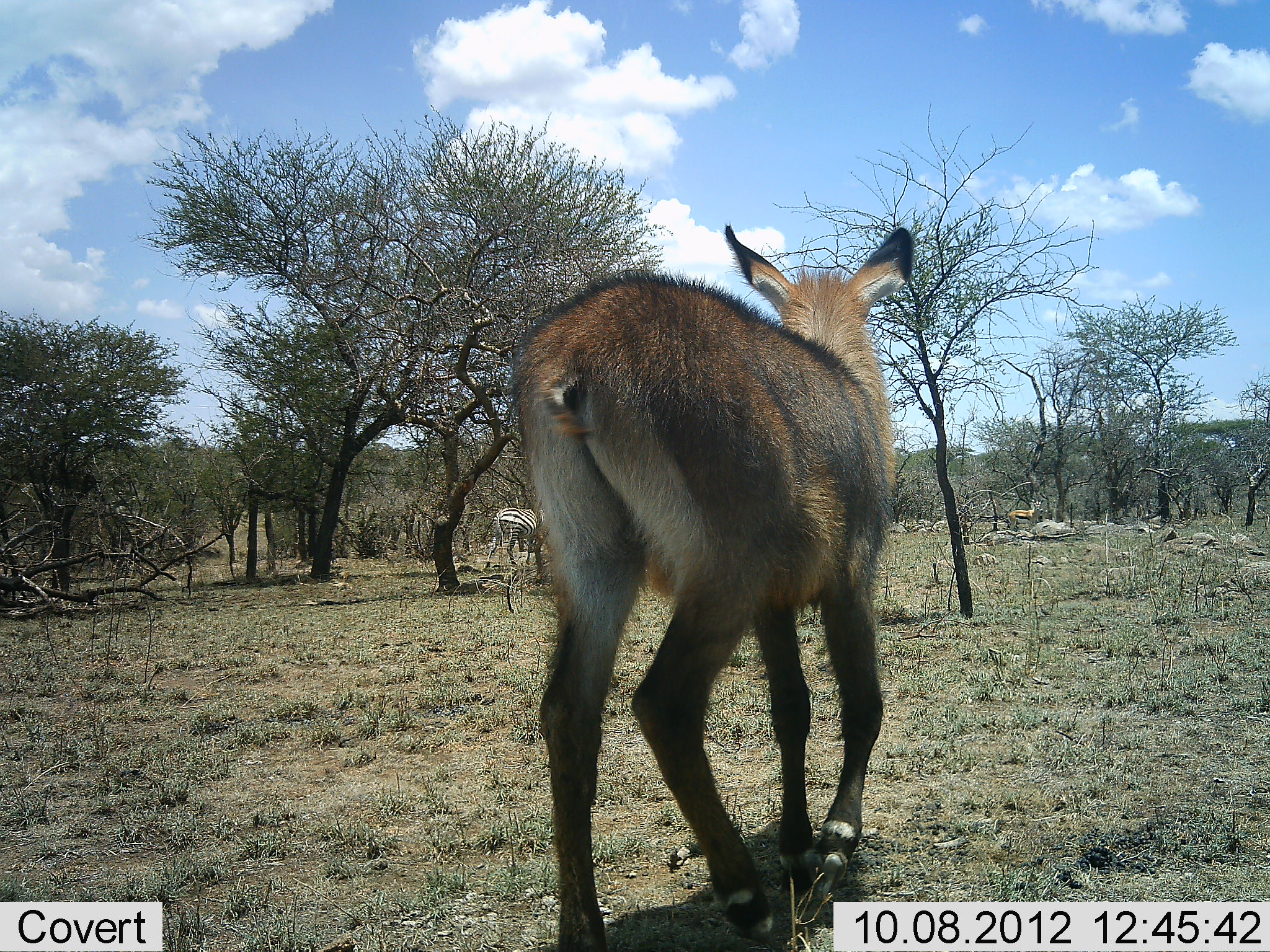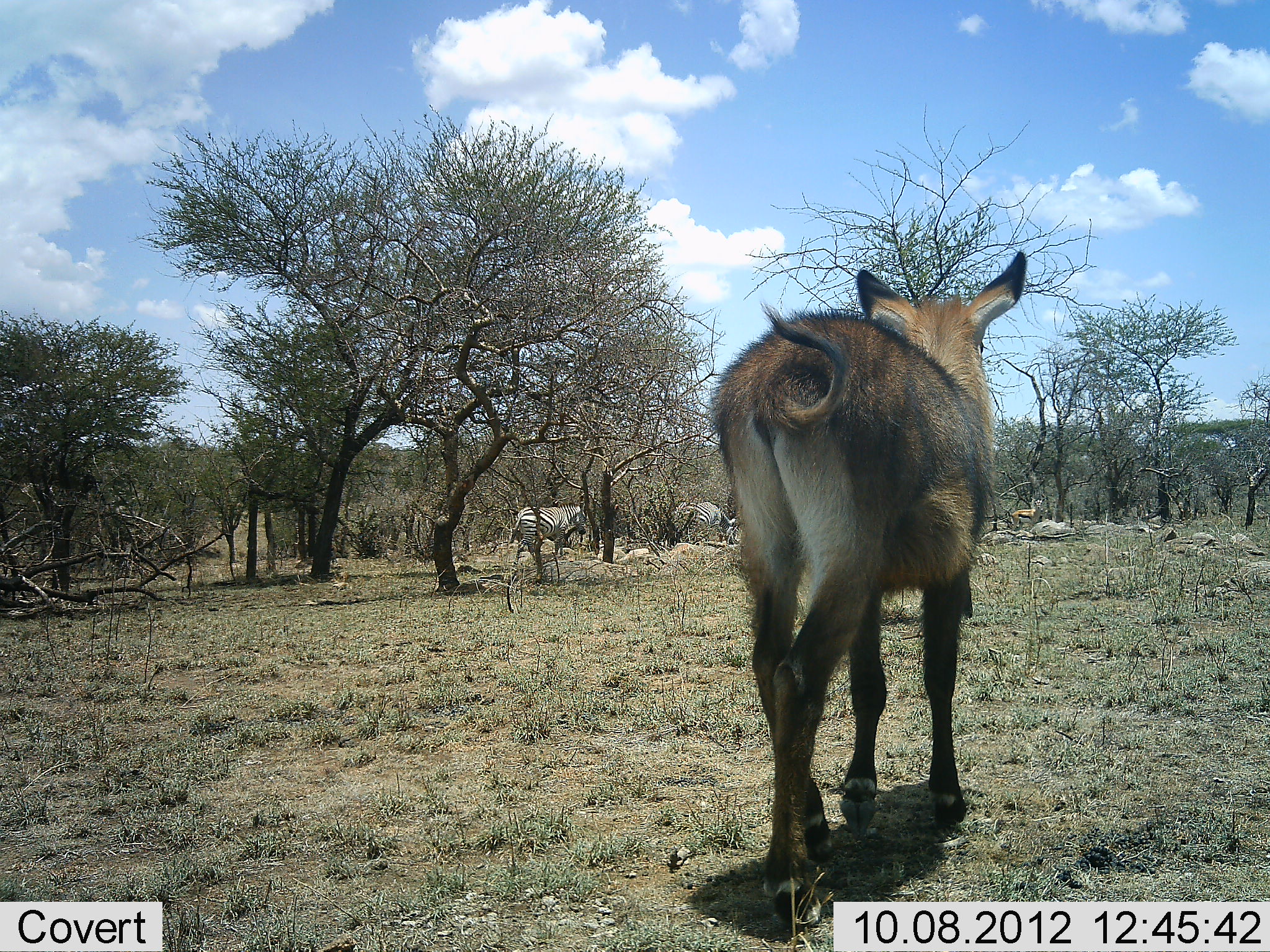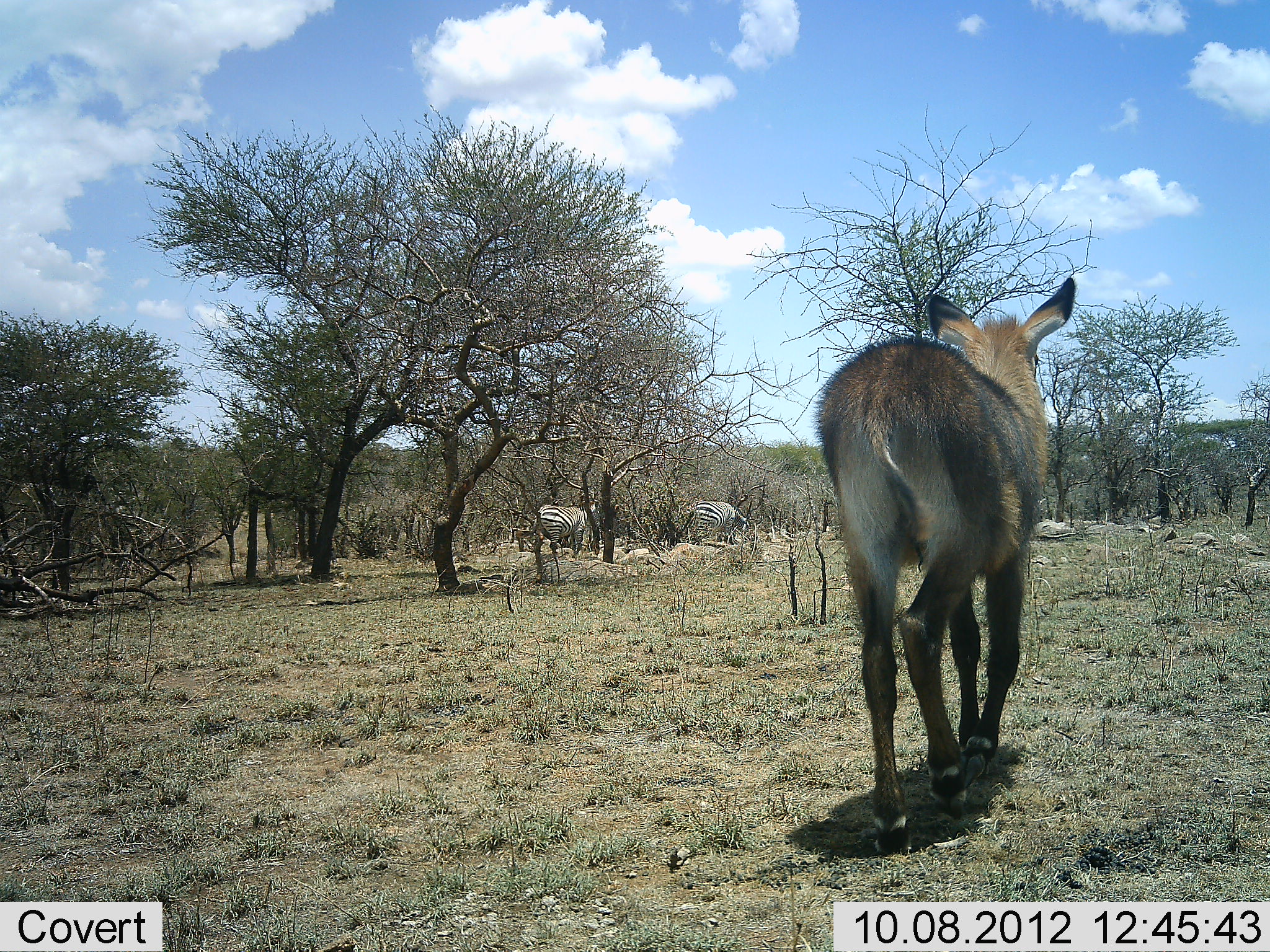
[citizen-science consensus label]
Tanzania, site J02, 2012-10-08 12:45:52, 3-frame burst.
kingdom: Animalia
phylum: Chordata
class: Mammalia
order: Artiodactyla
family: Bovidae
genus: Eudorcas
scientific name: Eudorcas thomsonii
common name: thomson's gazelle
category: gazellethomsons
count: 1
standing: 57%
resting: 0%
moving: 50%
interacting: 0%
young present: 7%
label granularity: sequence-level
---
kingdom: Animalia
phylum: Chordata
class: Mammalia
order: Artiodactyla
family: Bovidae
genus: Kobus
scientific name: Kobus ellipsiprymnus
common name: waterbuck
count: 1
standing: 15%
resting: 0%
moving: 92%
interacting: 0%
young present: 15%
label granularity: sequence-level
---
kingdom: Animalia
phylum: Chordata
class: Mammalia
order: Perissodactyla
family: Equidae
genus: Equus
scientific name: Equus quagga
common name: plains zebra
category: zebra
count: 2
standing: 29%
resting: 0%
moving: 71%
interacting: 0%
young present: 0%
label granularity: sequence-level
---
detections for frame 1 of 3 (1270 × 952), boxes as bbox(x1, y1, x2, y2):
animal: bbox(509, 223, 916, 728); bbox(484, 506, 547, 572); bbox(1003, 498, 1044, 532)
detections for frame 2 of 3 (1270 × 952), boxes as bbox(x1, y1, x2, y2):
animal: bbox(709, 250, 1027, 591); bbox(508, 500, 587, 566); bbox(670, 500, 739, 548); bbox(1010, 496, 1044, 533)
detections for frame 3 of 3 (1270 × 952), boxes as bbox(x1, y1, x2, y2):
animal: bbox(810, 277, 1076, 591); bbox(530, 498, 603, 556); bbox(683, 498, 752, 545); bbox(1035, 497, 1047, 509)